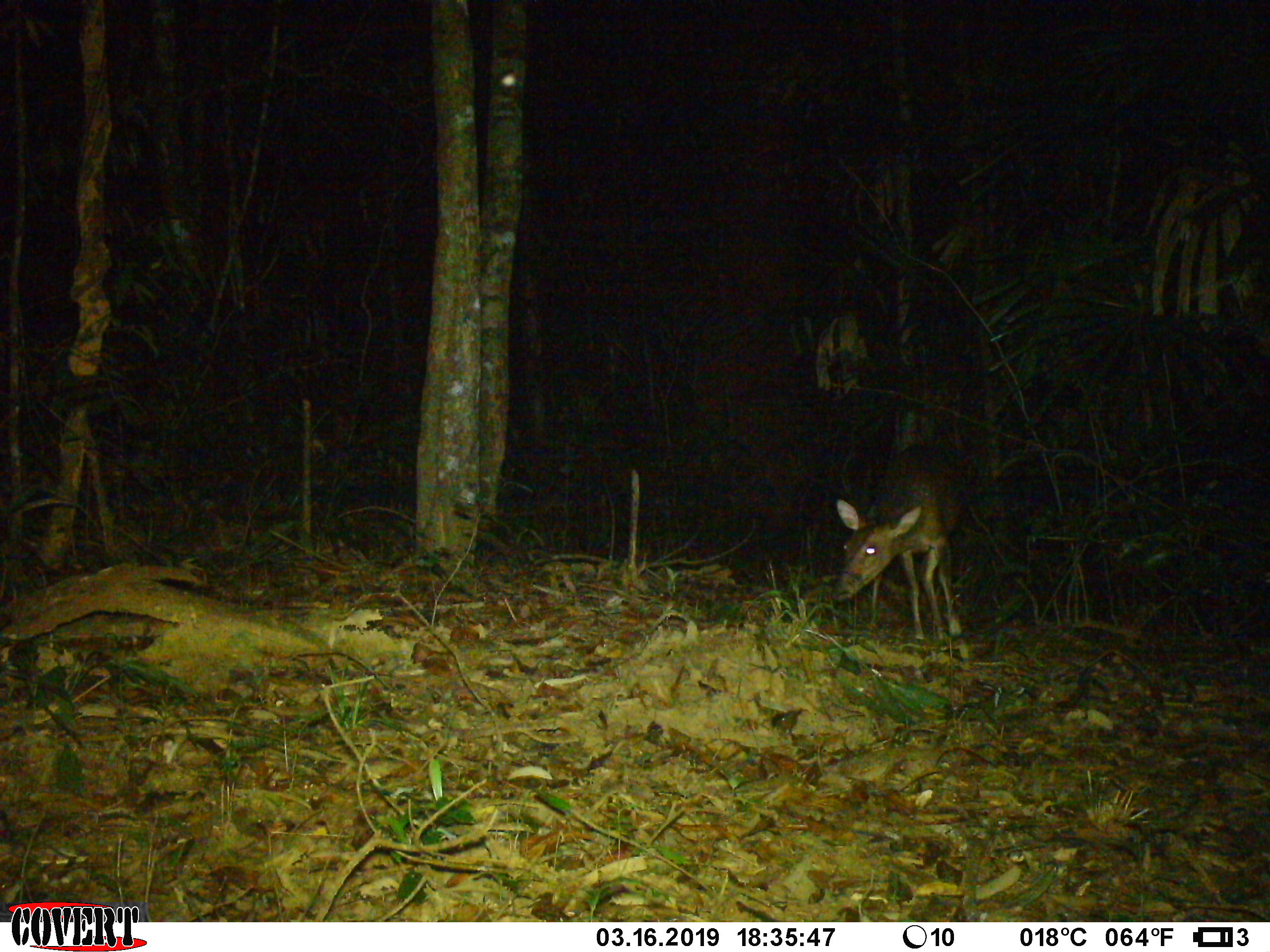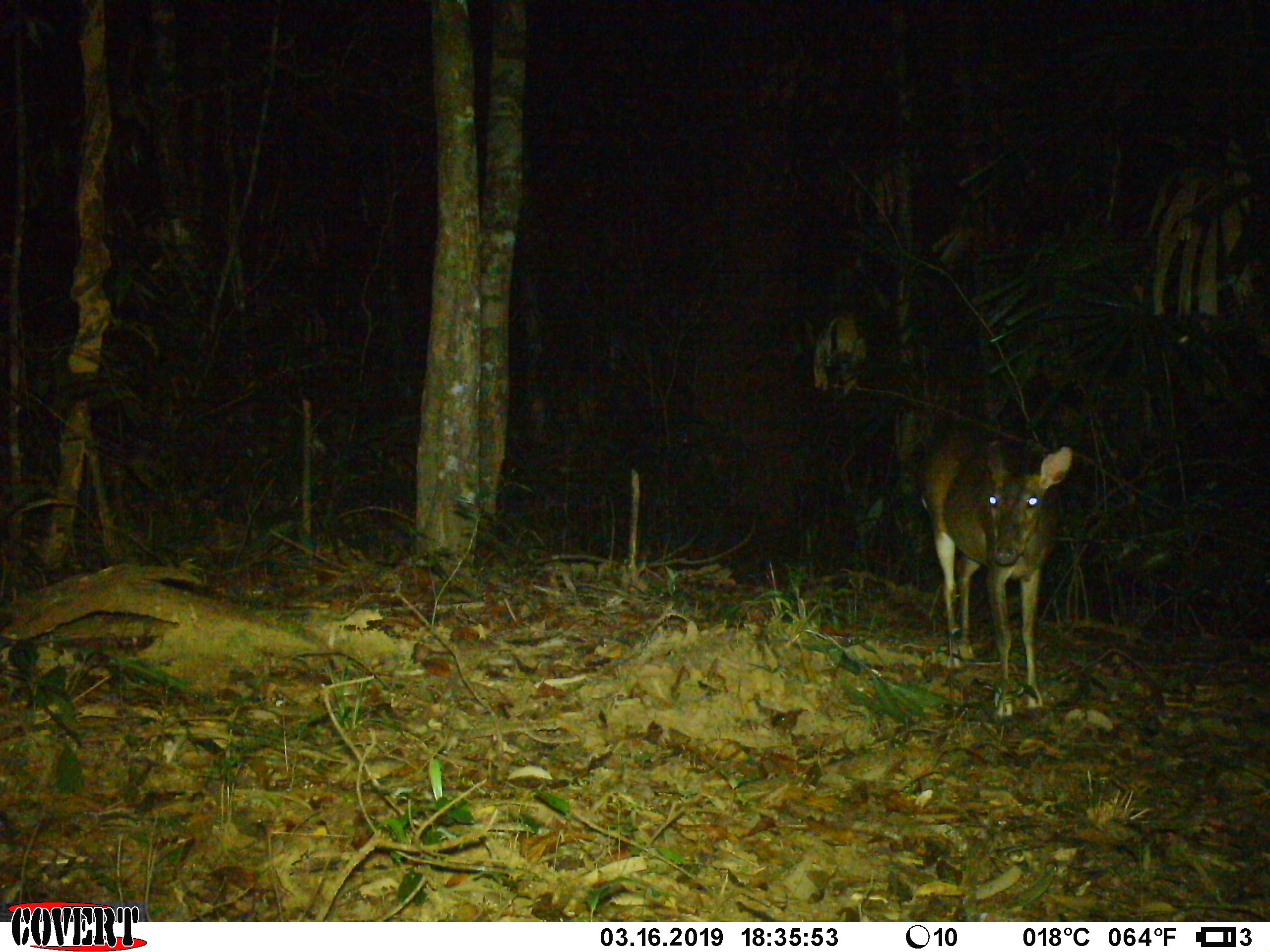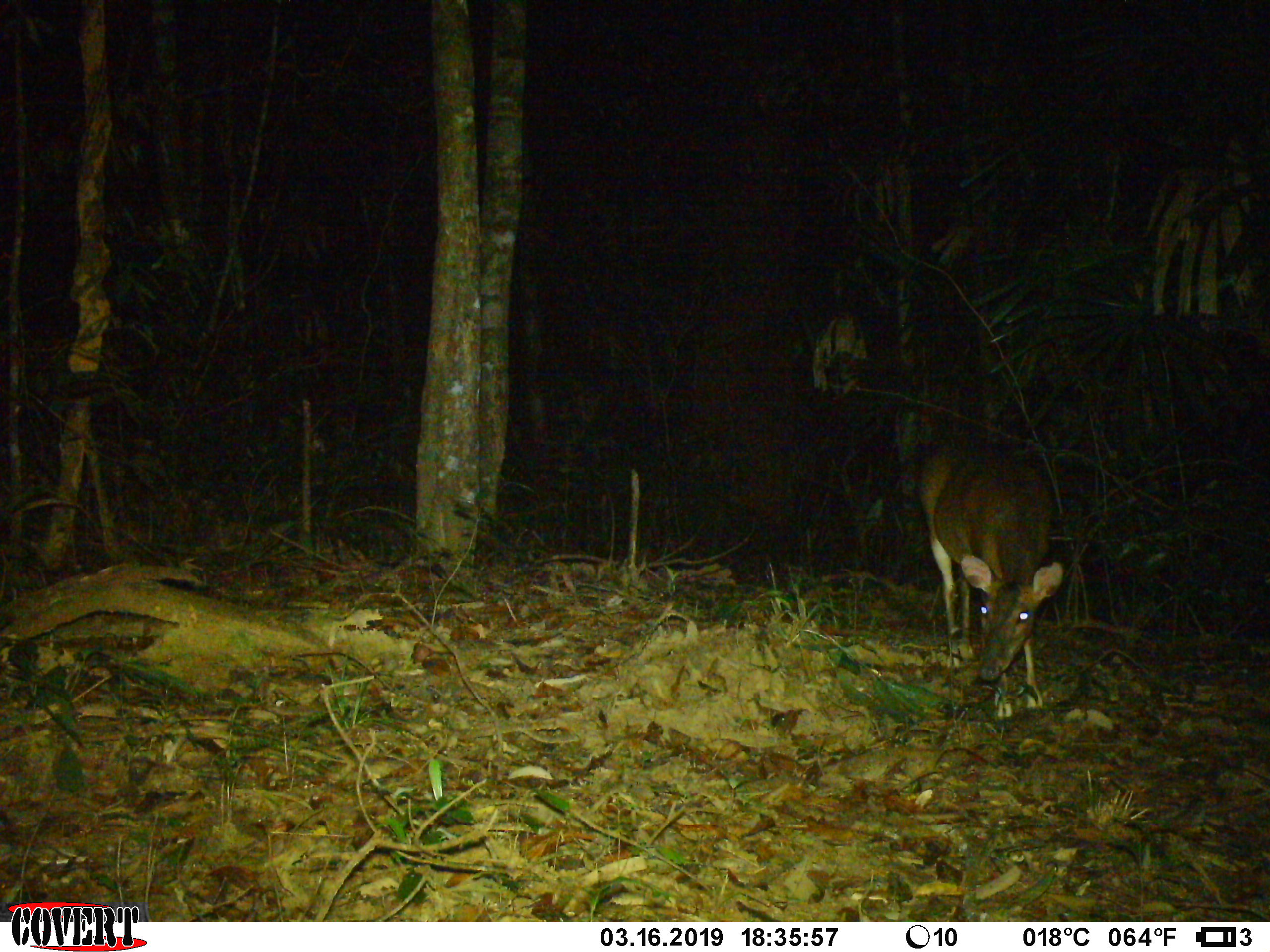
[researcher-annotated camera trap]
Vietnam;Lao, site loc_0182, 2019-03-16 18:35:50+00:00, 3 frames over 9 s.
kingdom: Animalia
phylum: Chordata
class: Mammalia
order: Artiodactyla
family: Cervidae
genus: Muntiacus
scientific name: Muntiacus vuquangensis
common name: large-antlered muntjac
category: large antlered muntjac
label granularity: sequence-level